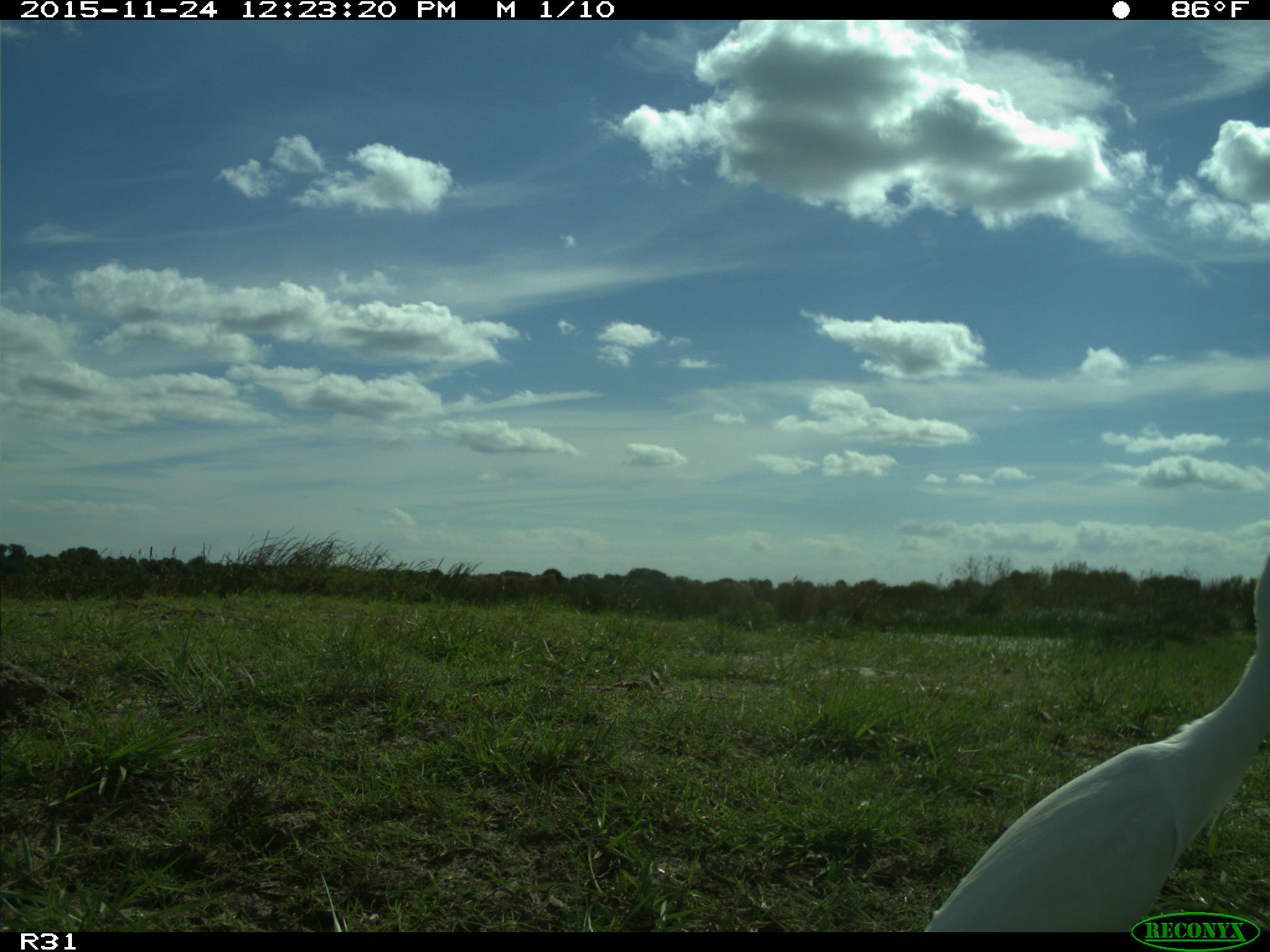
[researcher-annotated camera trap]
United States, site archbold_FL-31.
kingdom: Animalia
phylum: Chordata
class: Aves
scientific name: Aves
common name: birds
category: unidentified bird